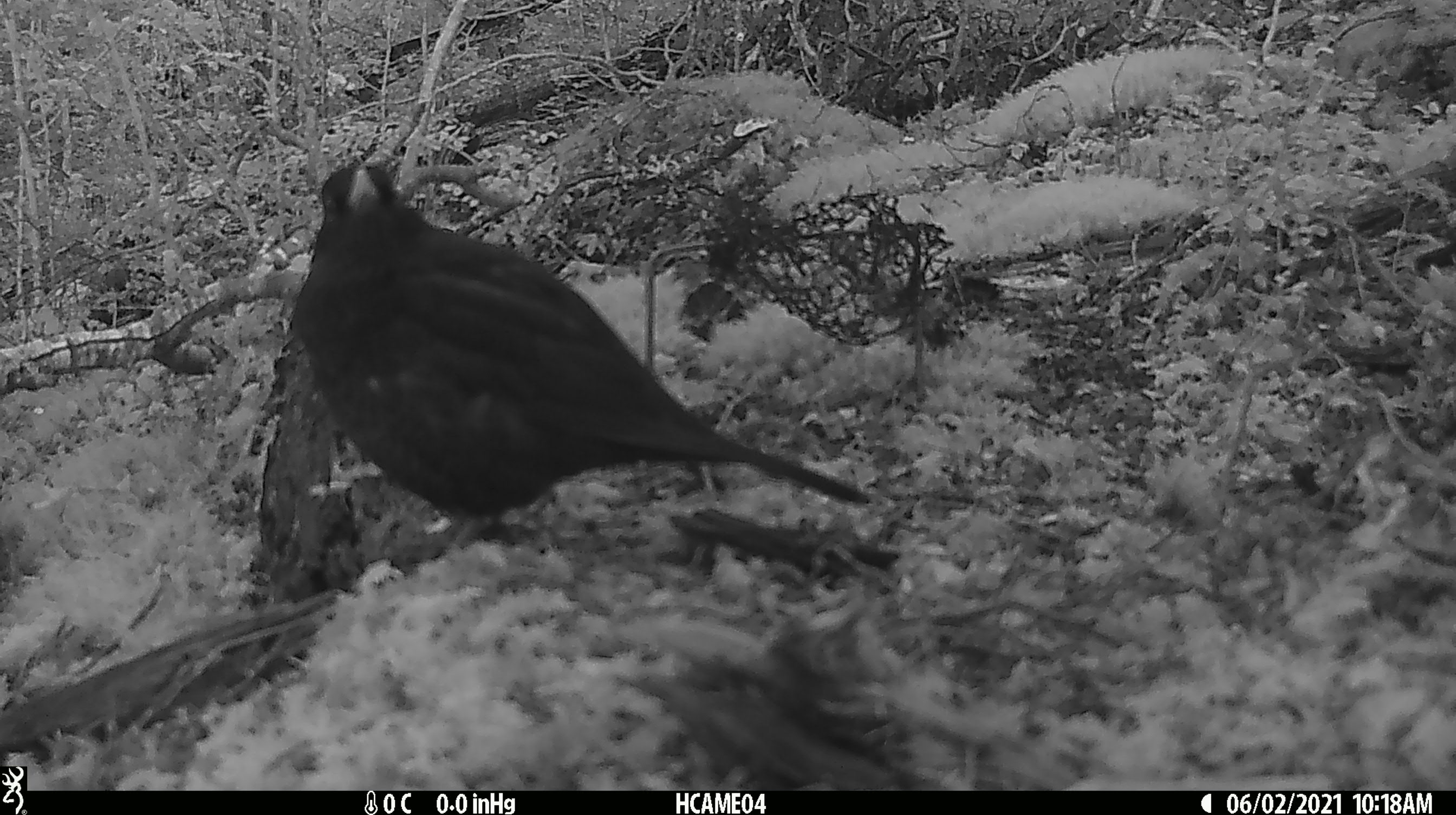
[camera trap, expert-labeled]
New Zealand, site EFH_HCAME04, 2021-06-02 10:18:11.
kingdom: Animalia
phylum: Chordata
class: Aves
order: Passeriformes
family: Turdidae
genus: Turdus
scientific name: Turdus merula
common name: eurasian blackbird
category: blackbird